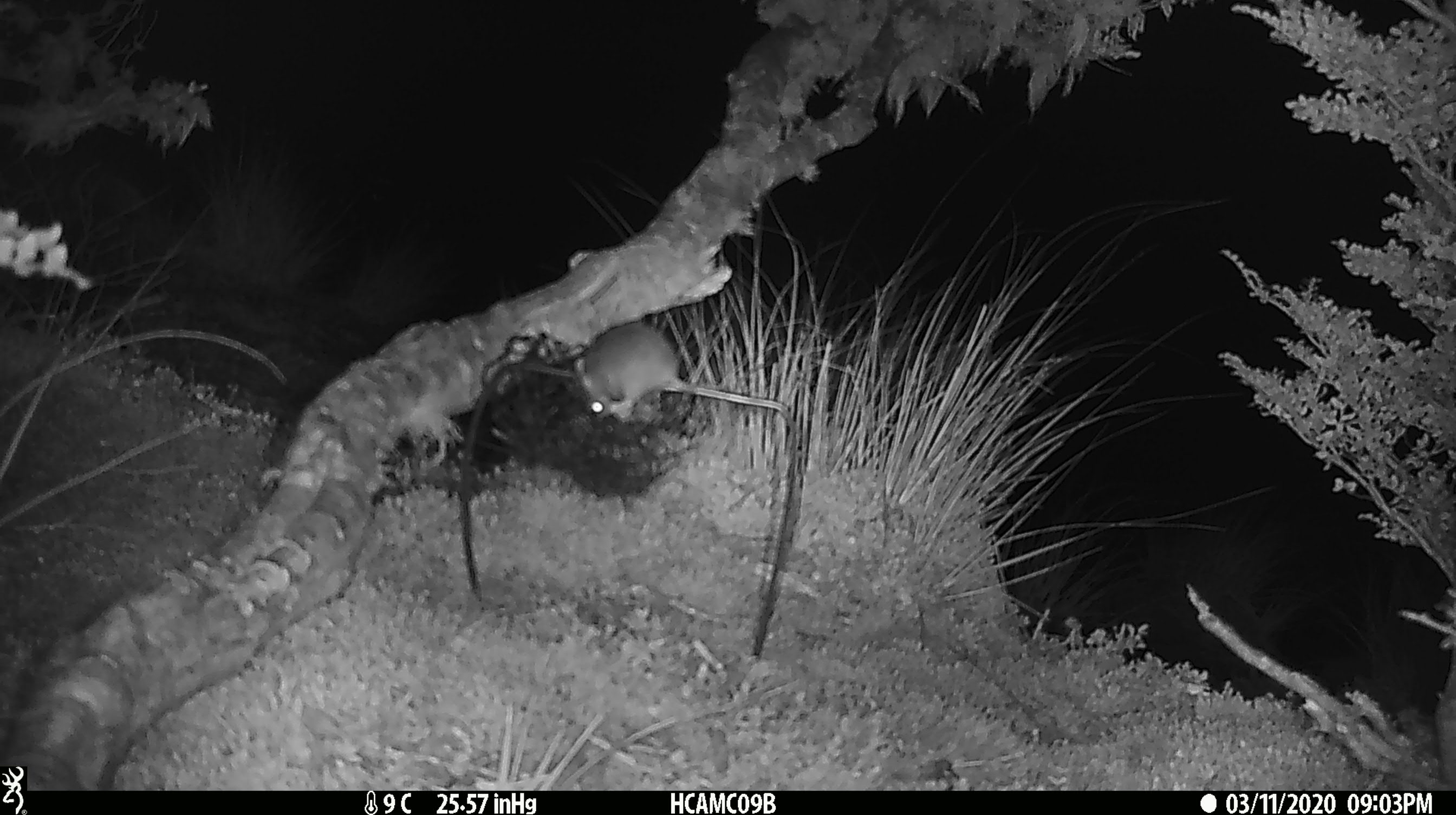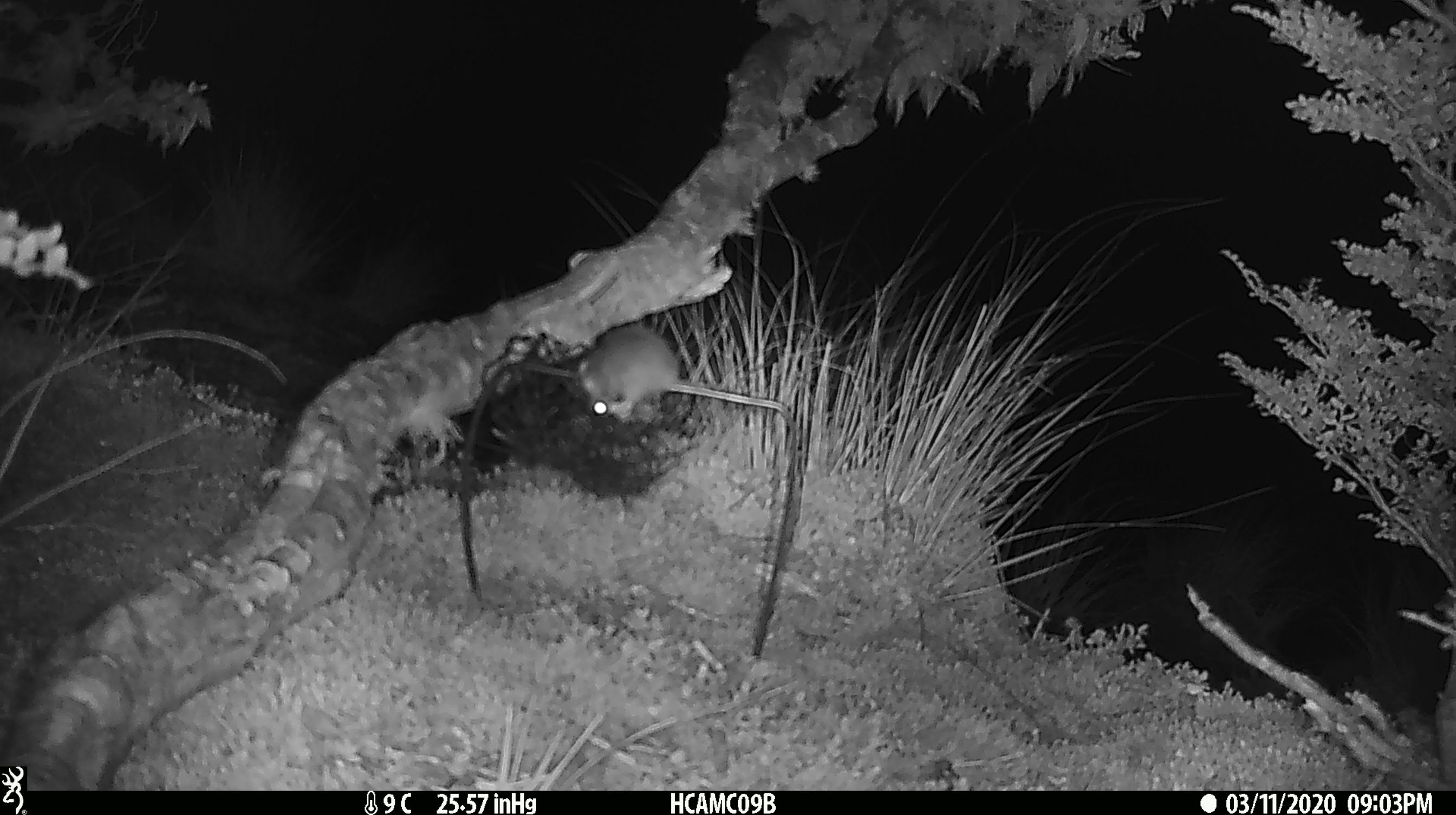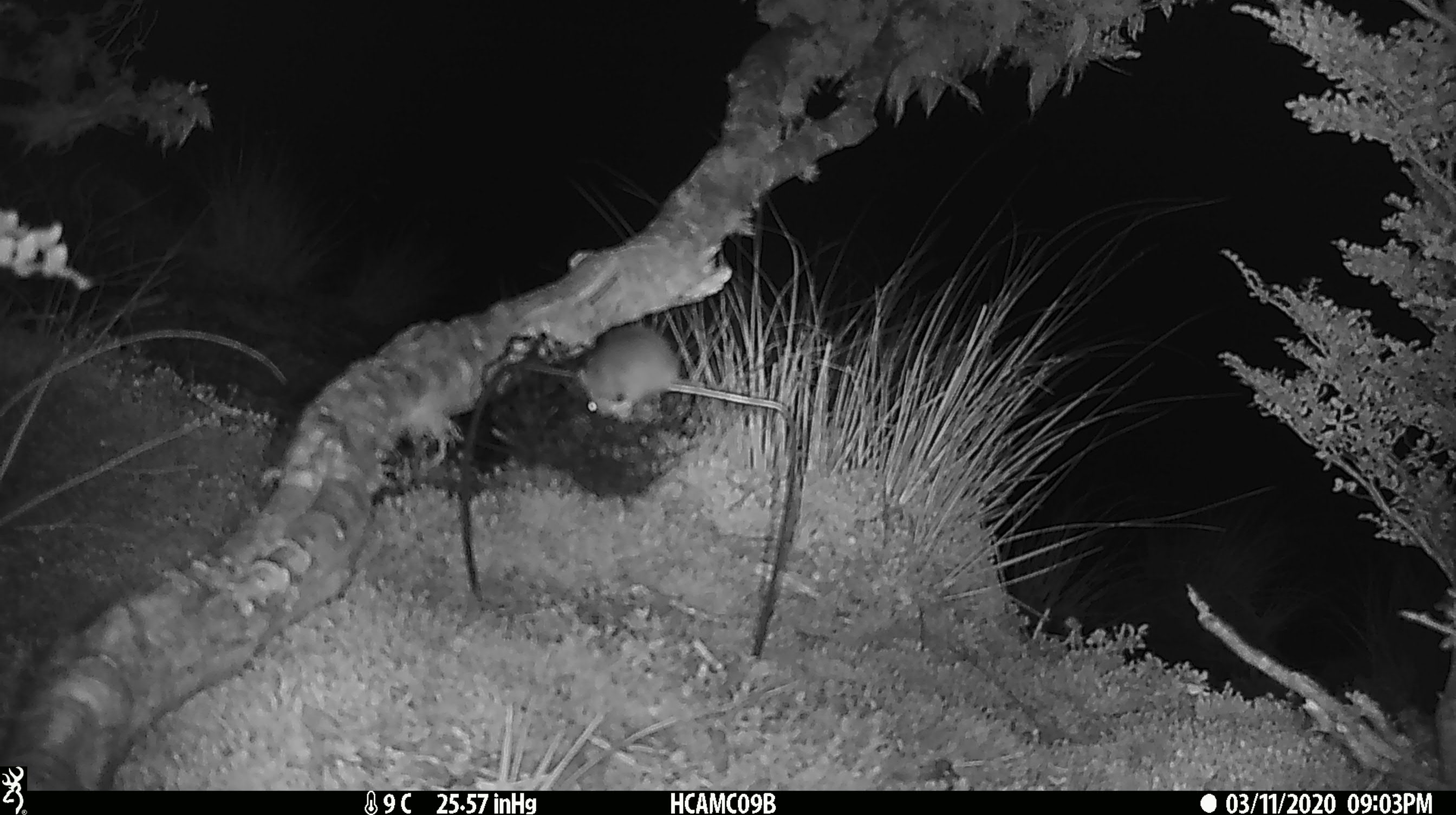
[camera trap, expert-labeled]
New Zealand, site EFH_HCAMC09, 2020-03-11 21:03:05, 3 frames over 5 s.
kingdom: Animalia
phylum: Chordata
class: Mammalia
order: Rodentia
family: Muridae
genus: Mus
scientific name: Mus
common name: mouse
Mouse (Mus).